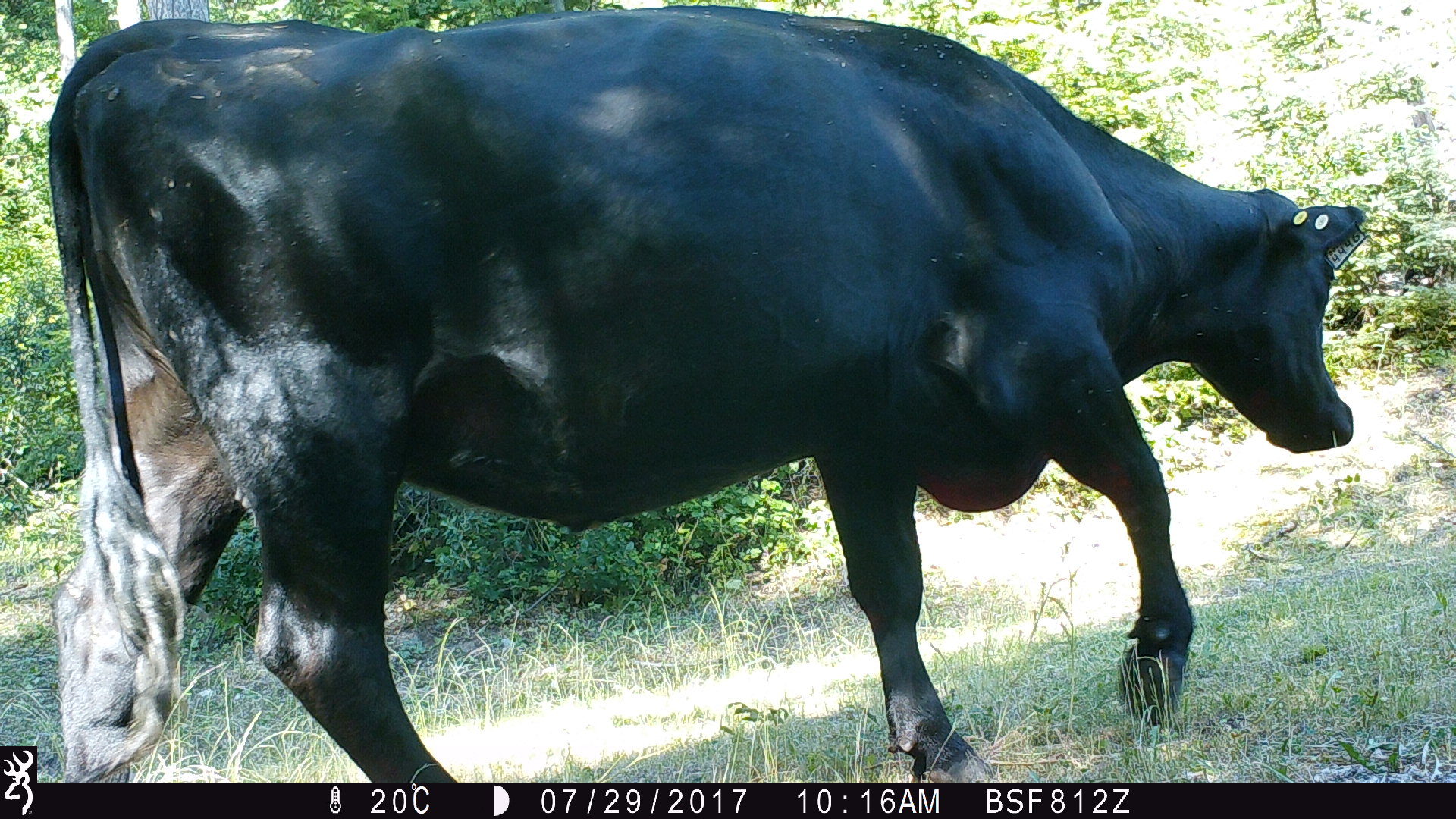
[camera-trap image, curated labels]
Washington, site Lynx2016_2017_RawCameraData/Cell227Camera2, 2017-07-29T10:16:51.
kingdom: Animalia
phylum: Chordata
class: Mammalia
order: Artiodactyla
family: Bovidae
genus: Bos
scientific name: Bos taurus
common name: domestic cattle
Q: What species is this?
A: Domestic cattle (Bos taurus).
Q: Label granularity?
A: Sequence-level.